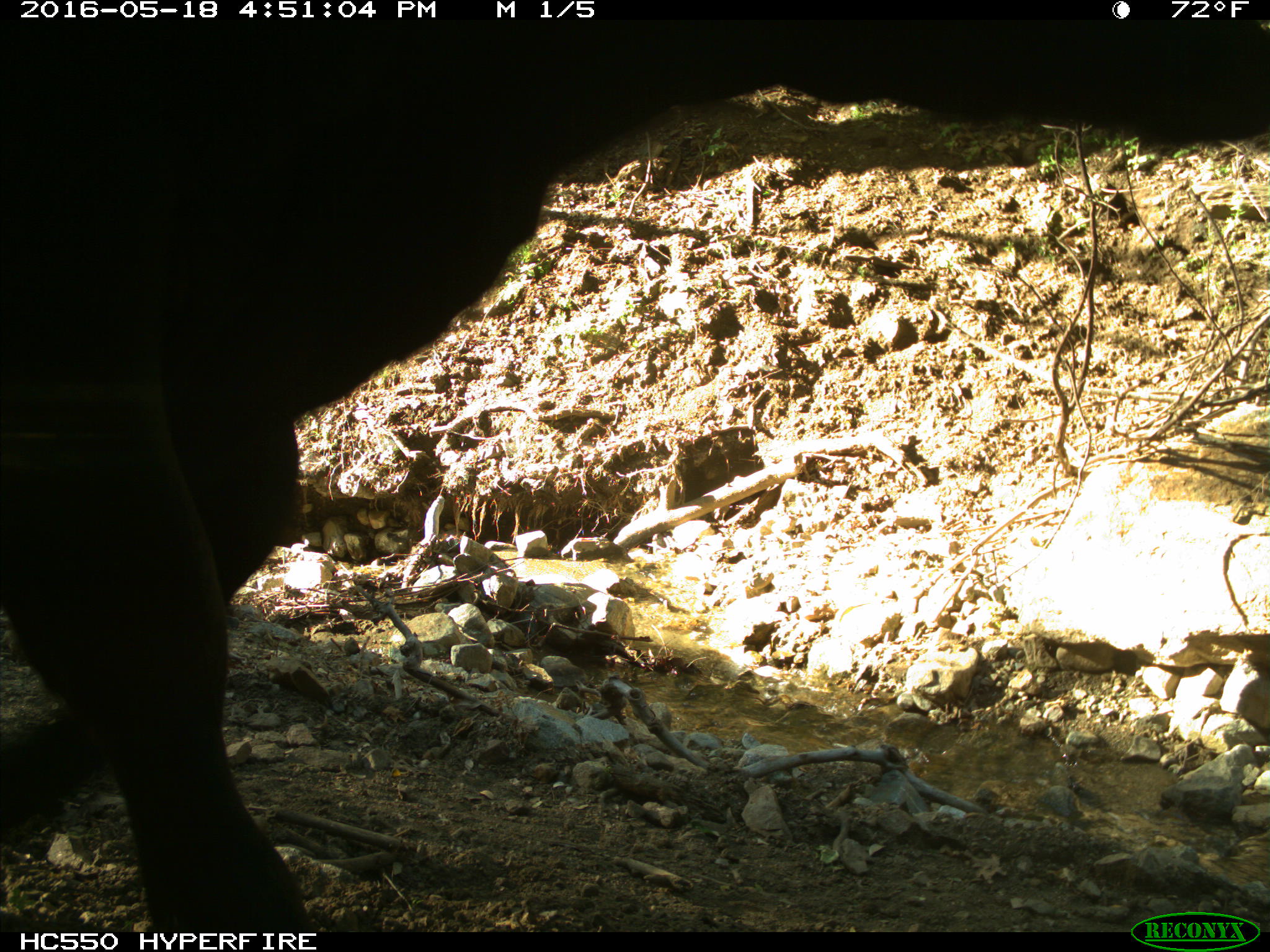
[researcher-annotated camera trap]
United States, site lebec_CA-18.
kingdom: Animalia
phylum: Chordata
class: Mammalia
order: Artiodactyla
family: Bovidae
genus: Bos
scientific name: Bos taurus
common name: domestic cow